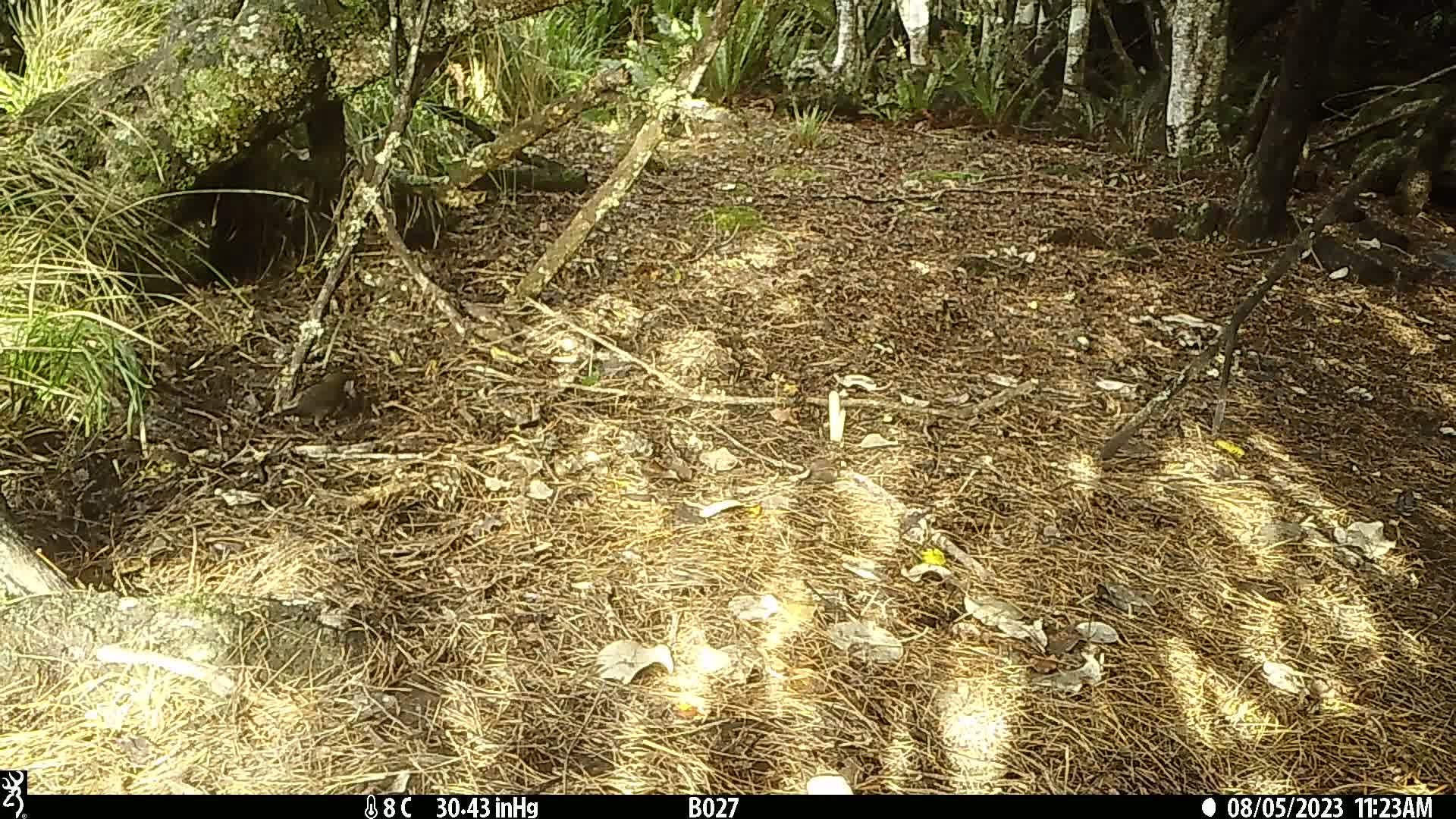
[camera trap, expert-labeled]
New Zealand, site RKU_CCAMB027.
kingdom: Animalia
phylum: Chordata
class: Aves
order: Passeriformes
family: Turdidae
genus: Turdus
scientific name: Turdus merula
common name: eurasian blackbird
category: blackbird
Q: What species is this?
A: Blackbird (eurasian blackbird) (Turdus merula).